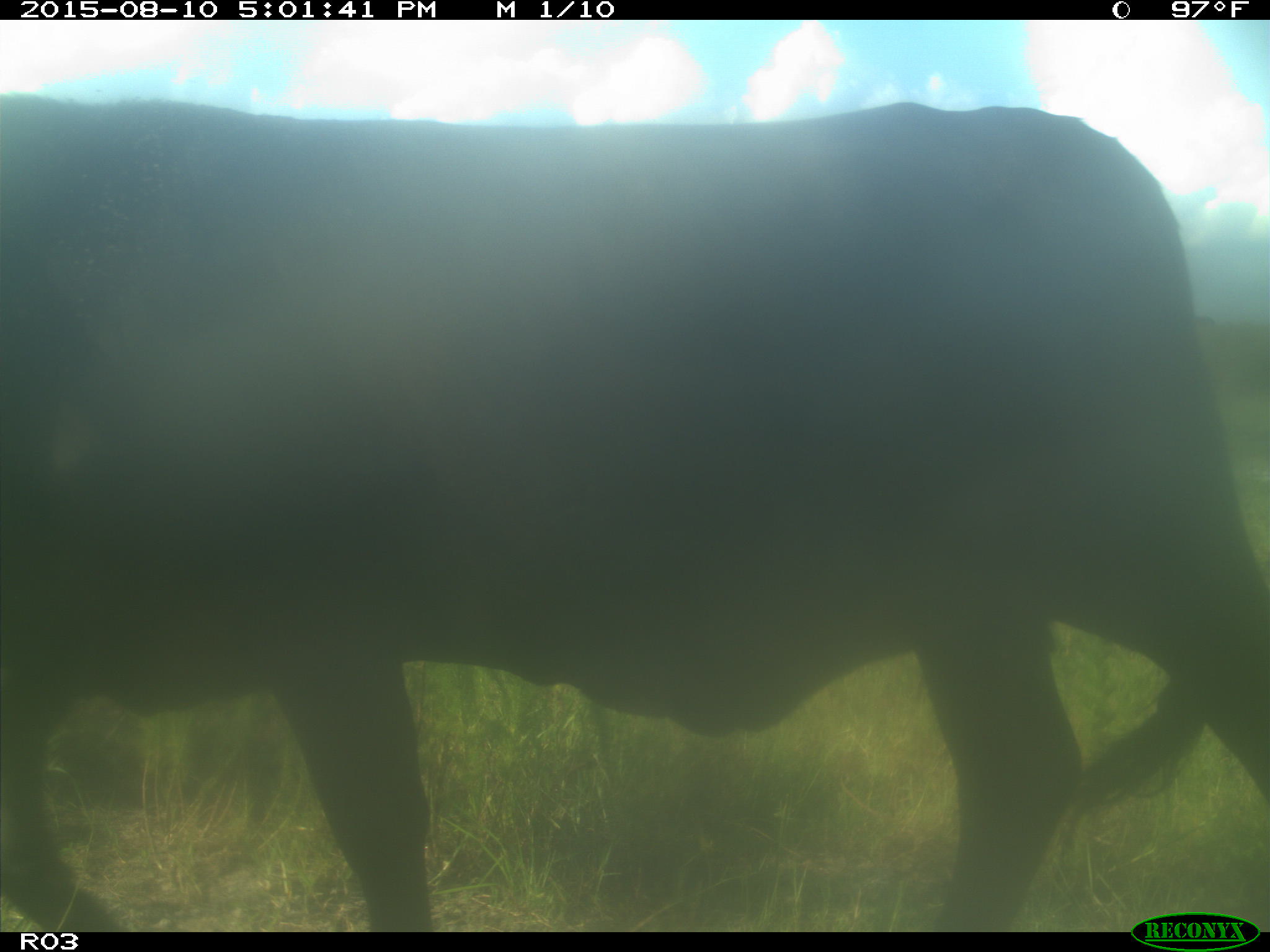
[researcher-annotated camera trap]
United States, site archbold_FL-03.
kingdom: Animalia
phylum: Chordata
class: Mammalia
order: Artiodactyla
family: Bovidae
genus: Bos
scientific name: Bos taurus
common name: domestic cow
Bos taurus (domestic cow).